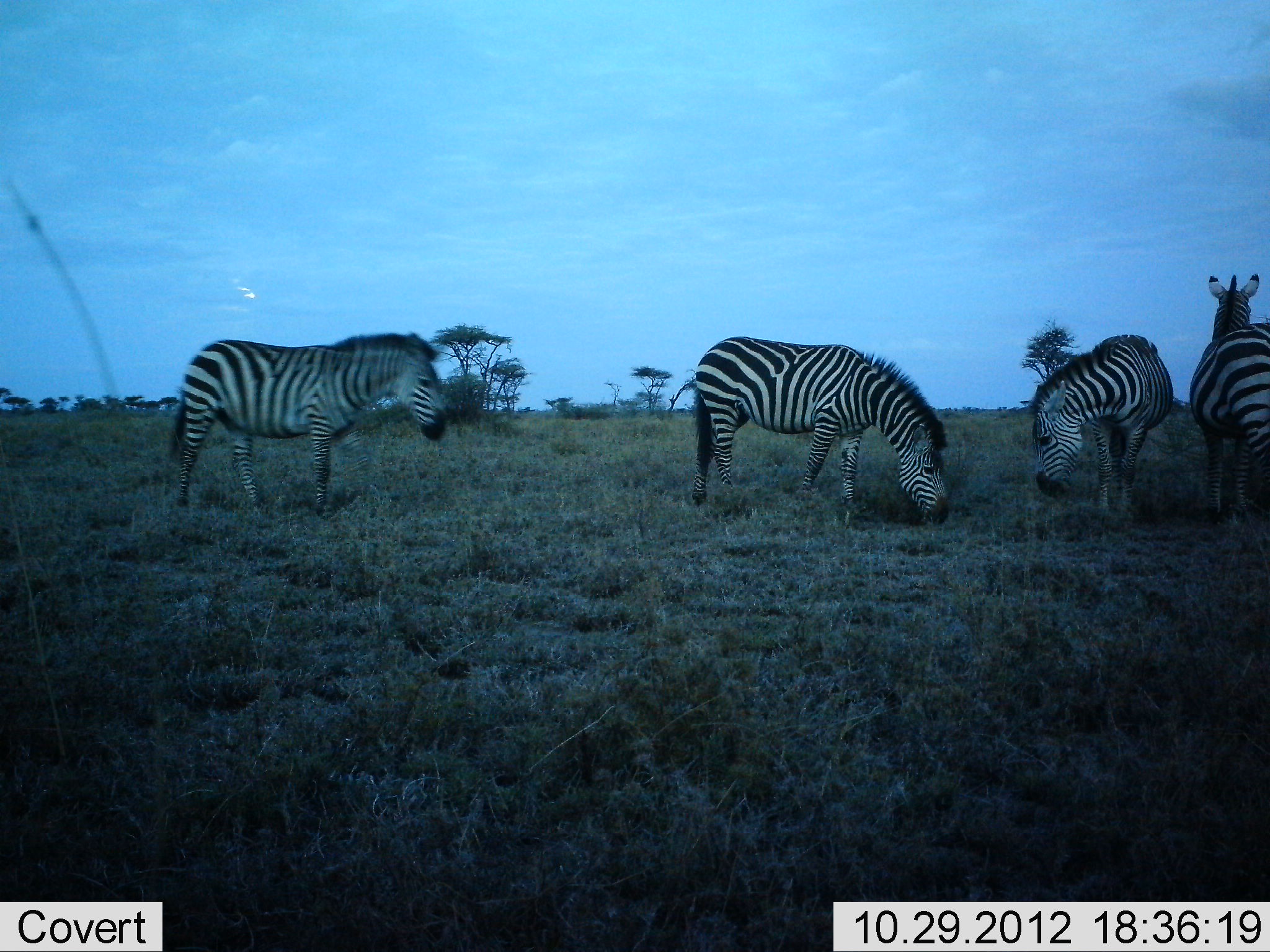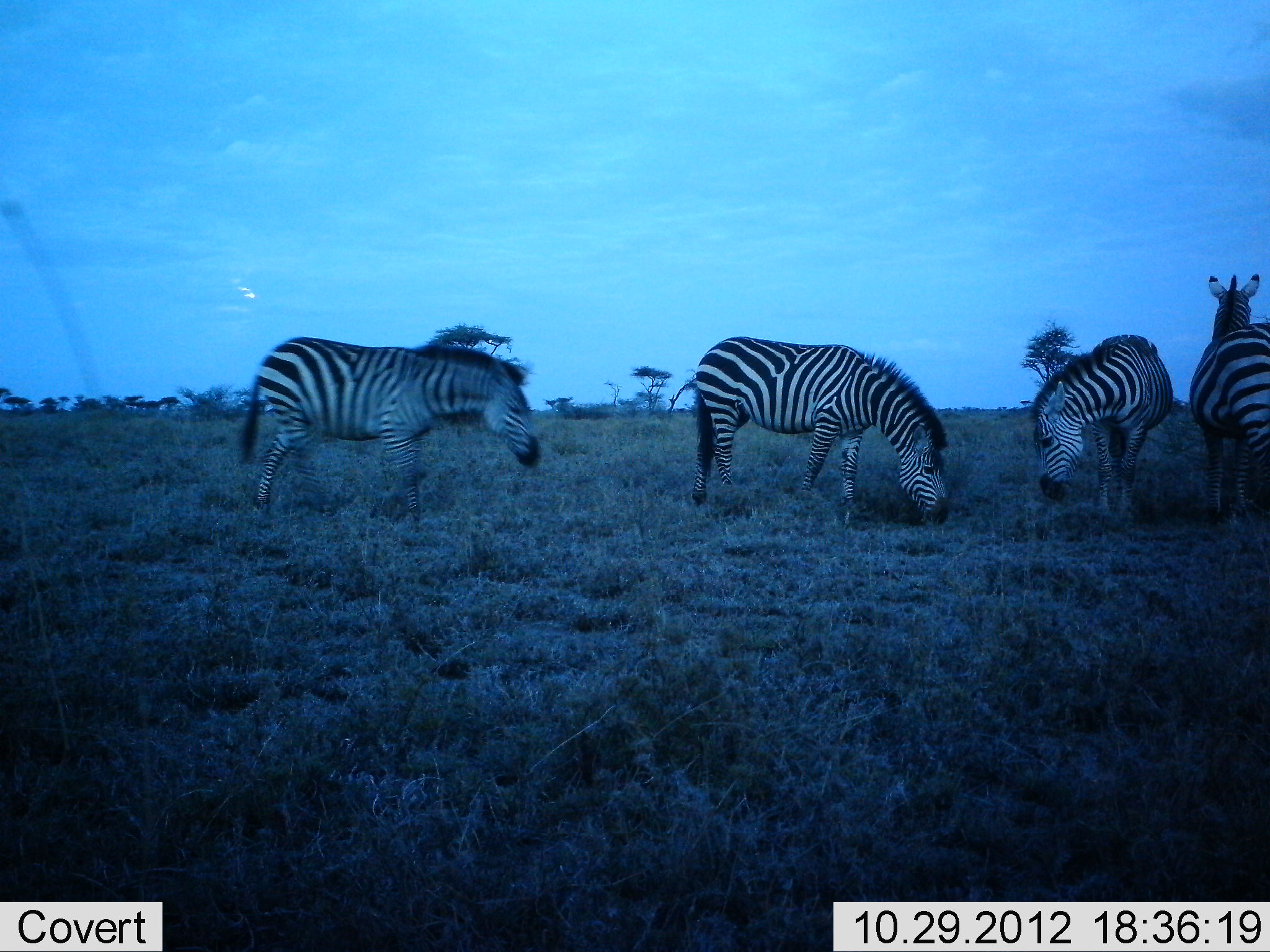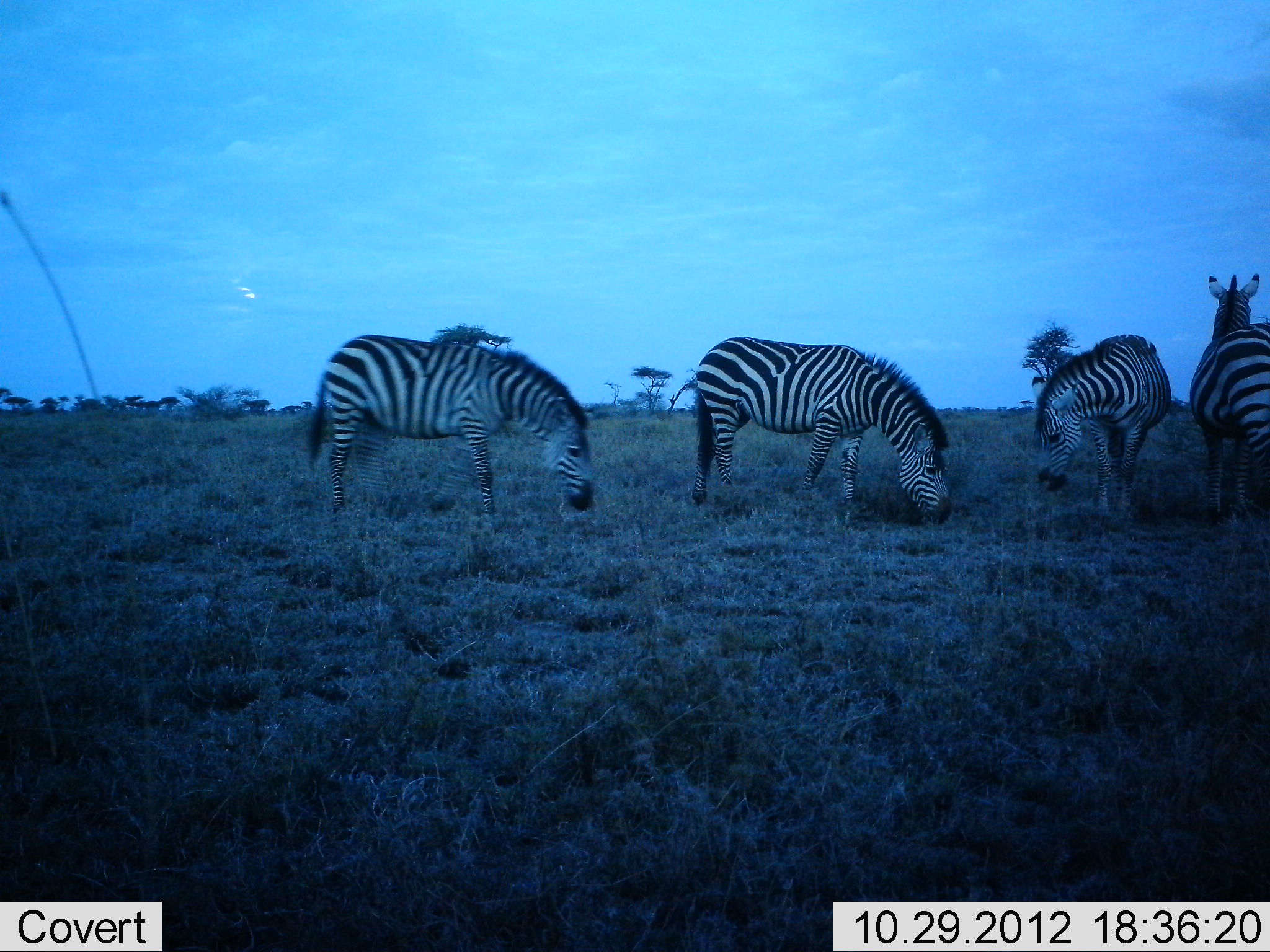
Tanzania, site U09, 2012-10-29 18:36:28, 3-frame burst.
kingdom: Animalia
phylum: Chordata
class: Mammalia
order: Perissodactyla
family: Equidae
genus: Equus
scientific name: Equus quagga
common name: plains zebra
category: zebra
Zebra (plains zebra) (Equus quagga), count 4. Behavior (volunteer vote fractions): standing 30%, resting 0%, moving 40%, interacting 0%. Young present (vote fraction): 0%. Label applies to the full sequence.